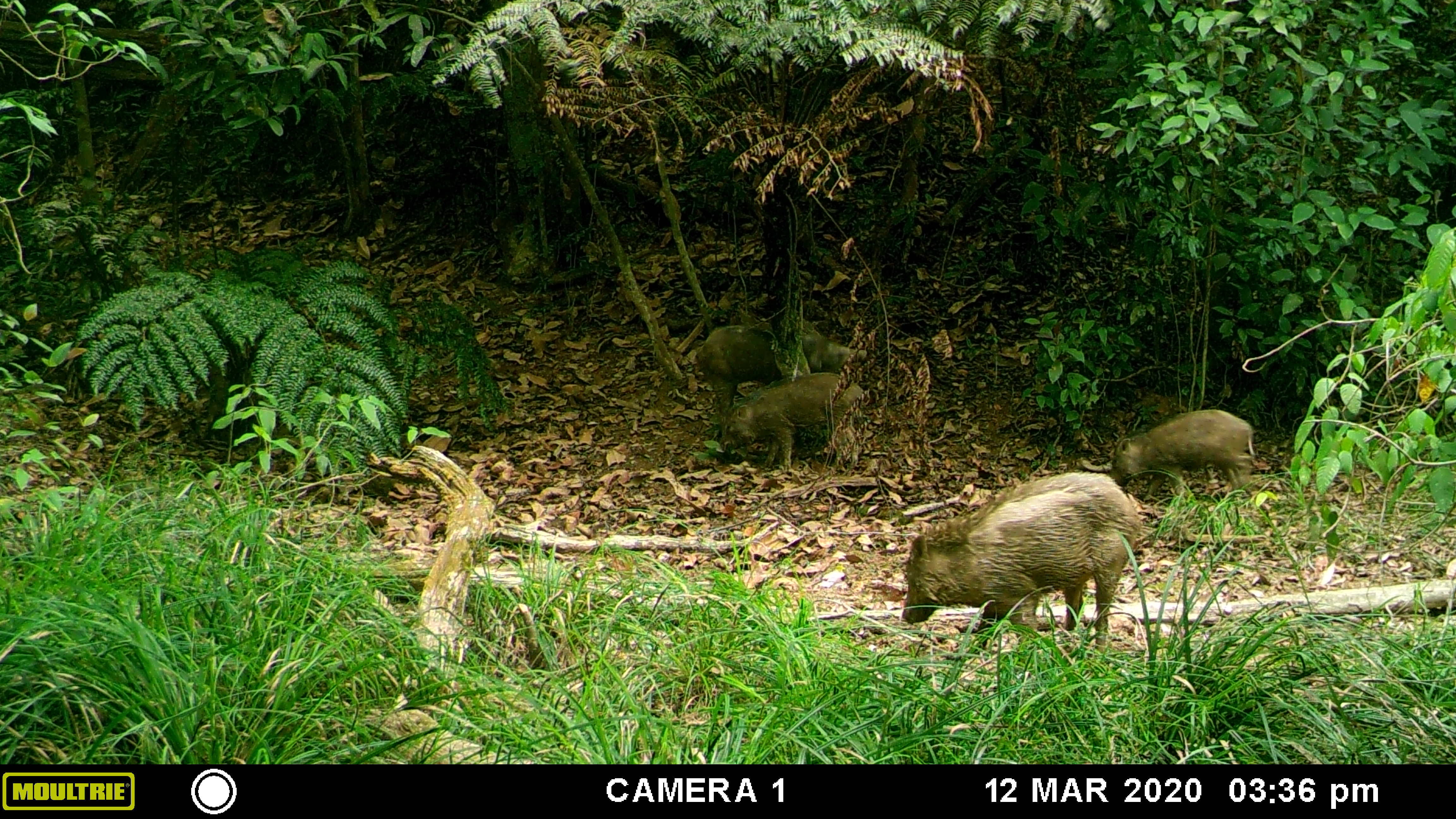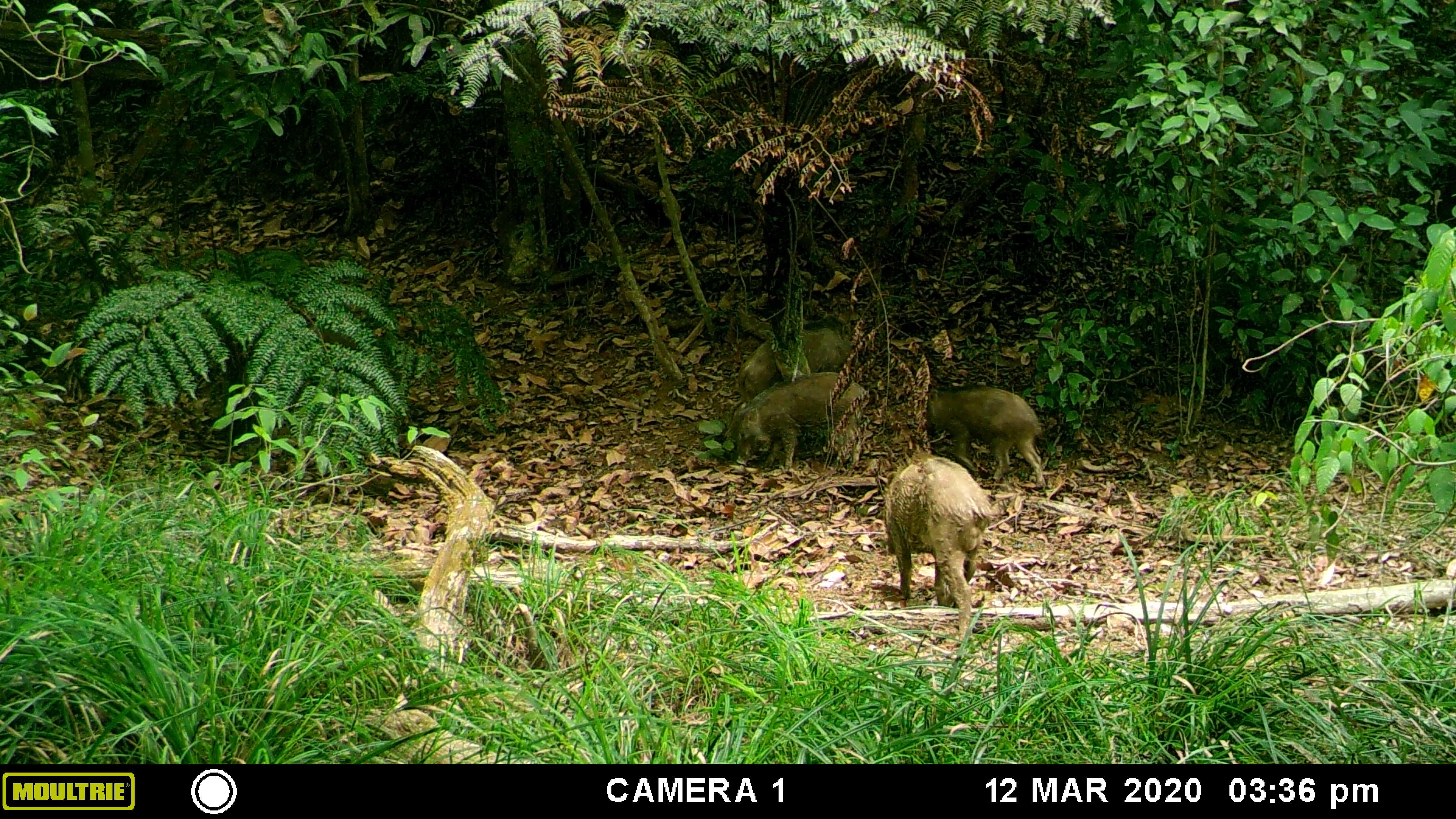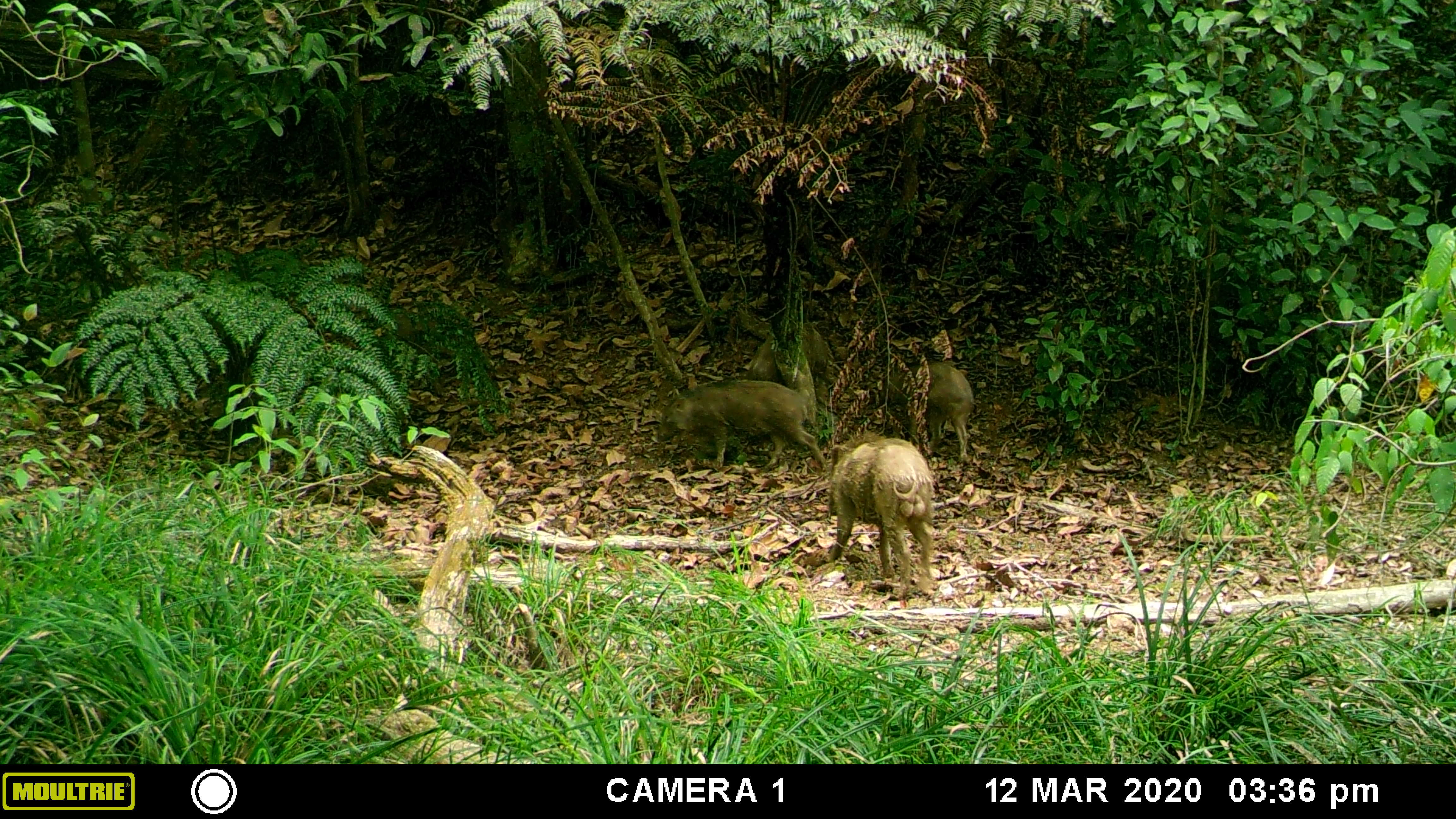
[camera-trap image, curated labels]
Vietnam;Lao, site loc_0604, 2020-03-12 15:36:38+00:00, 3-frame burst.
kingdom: Animalia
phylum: Chordata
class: Mammalia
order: Artiodactyla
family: Suidae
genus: Sus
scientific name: Sus scrofa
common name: eurasian wild pig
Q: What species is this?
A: Eurasian wild pig (Sus scrofa).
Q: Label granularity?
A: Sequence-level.